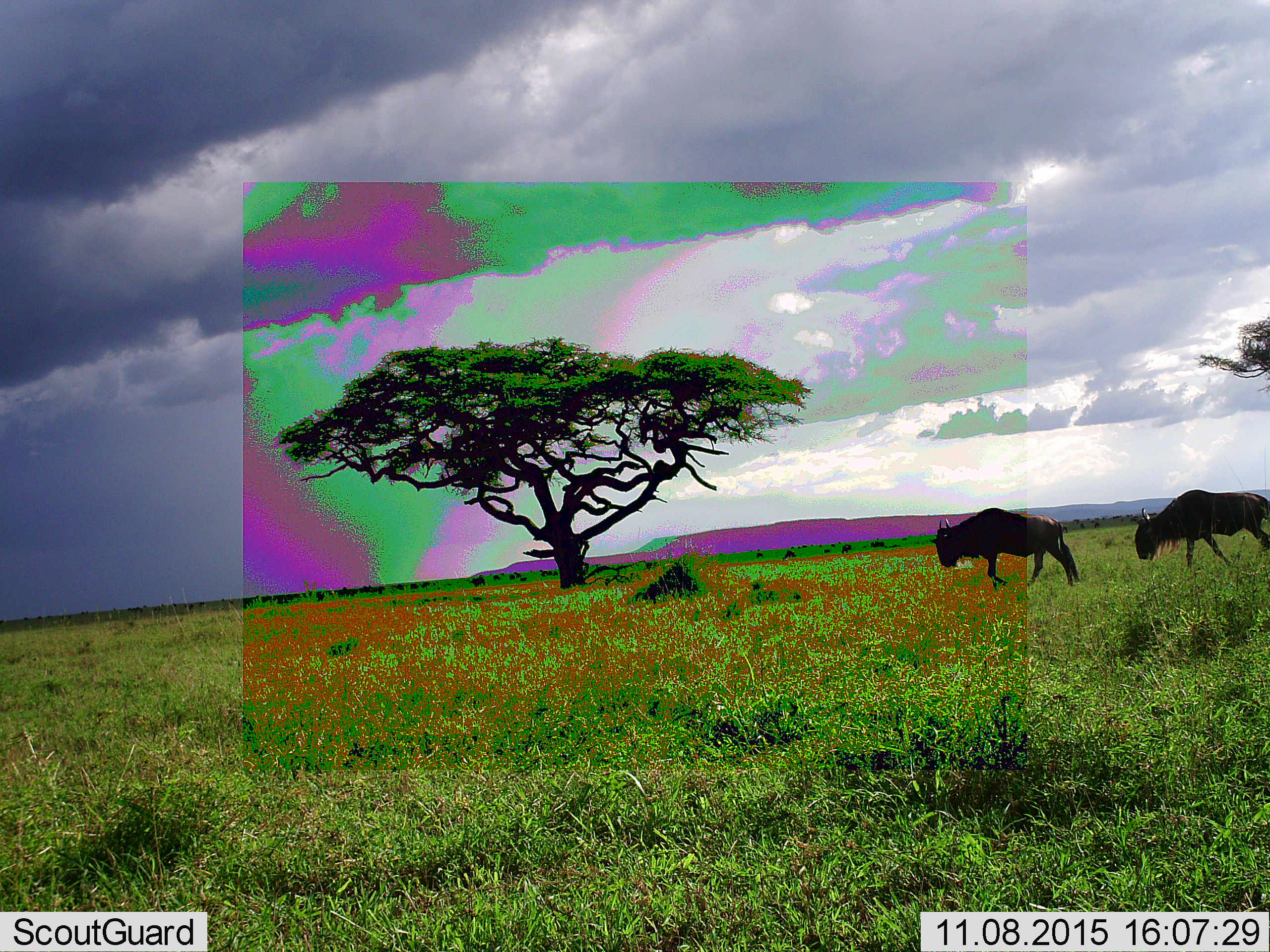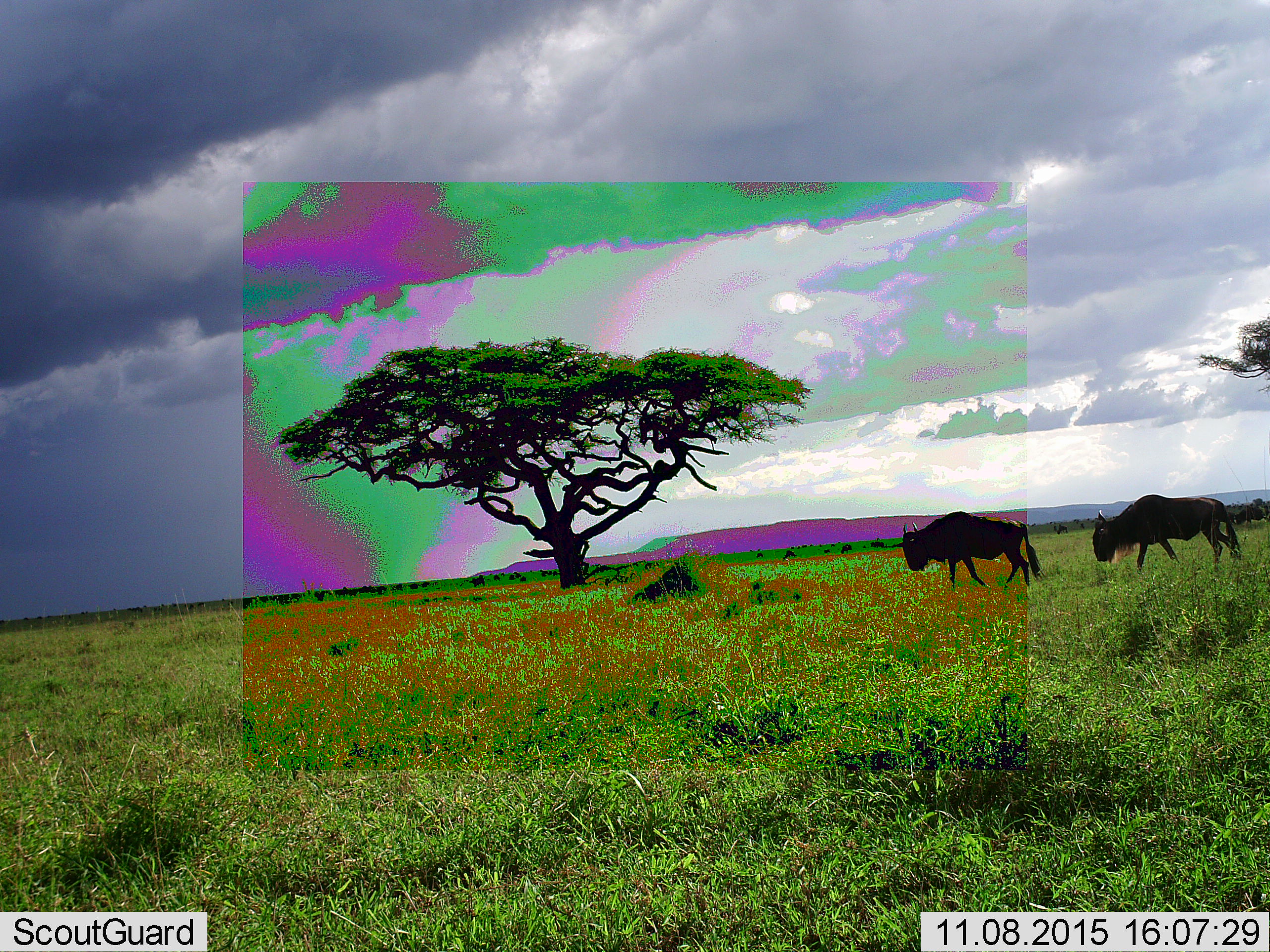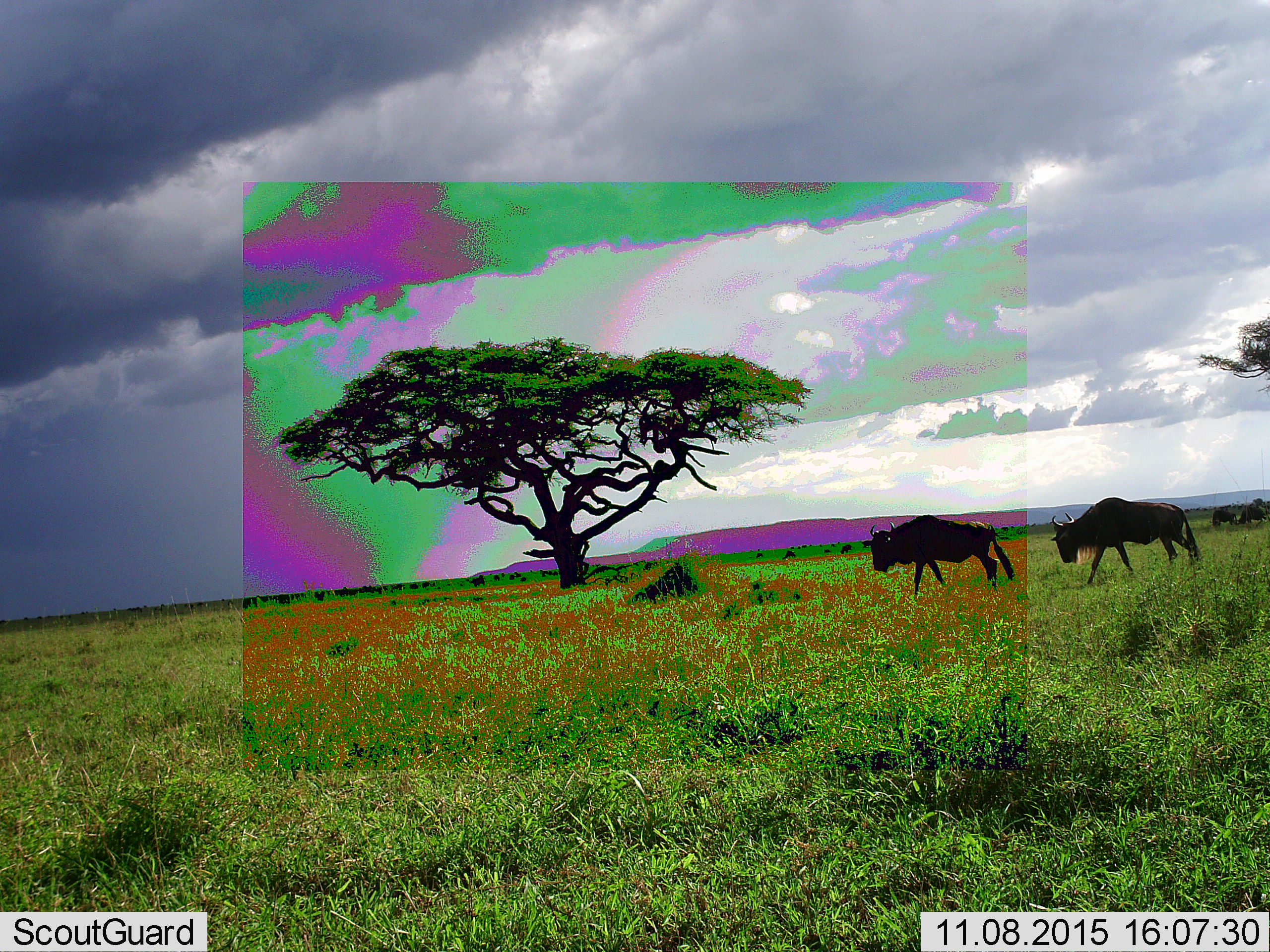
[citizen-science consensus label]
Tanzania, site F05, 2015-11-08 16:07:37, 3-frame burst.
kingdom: Animalia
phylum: Chordata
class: Mammalia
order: Artiodactyla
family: Bovidae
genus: Connochaetes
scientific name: Connochaetes taurinus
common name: blue wildebeest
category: wildebeest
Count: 2.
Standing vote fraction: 25%.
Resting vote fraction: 6%.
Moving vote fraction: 94%.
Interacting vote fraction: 0%.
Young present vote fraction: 6%.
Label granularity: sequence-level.